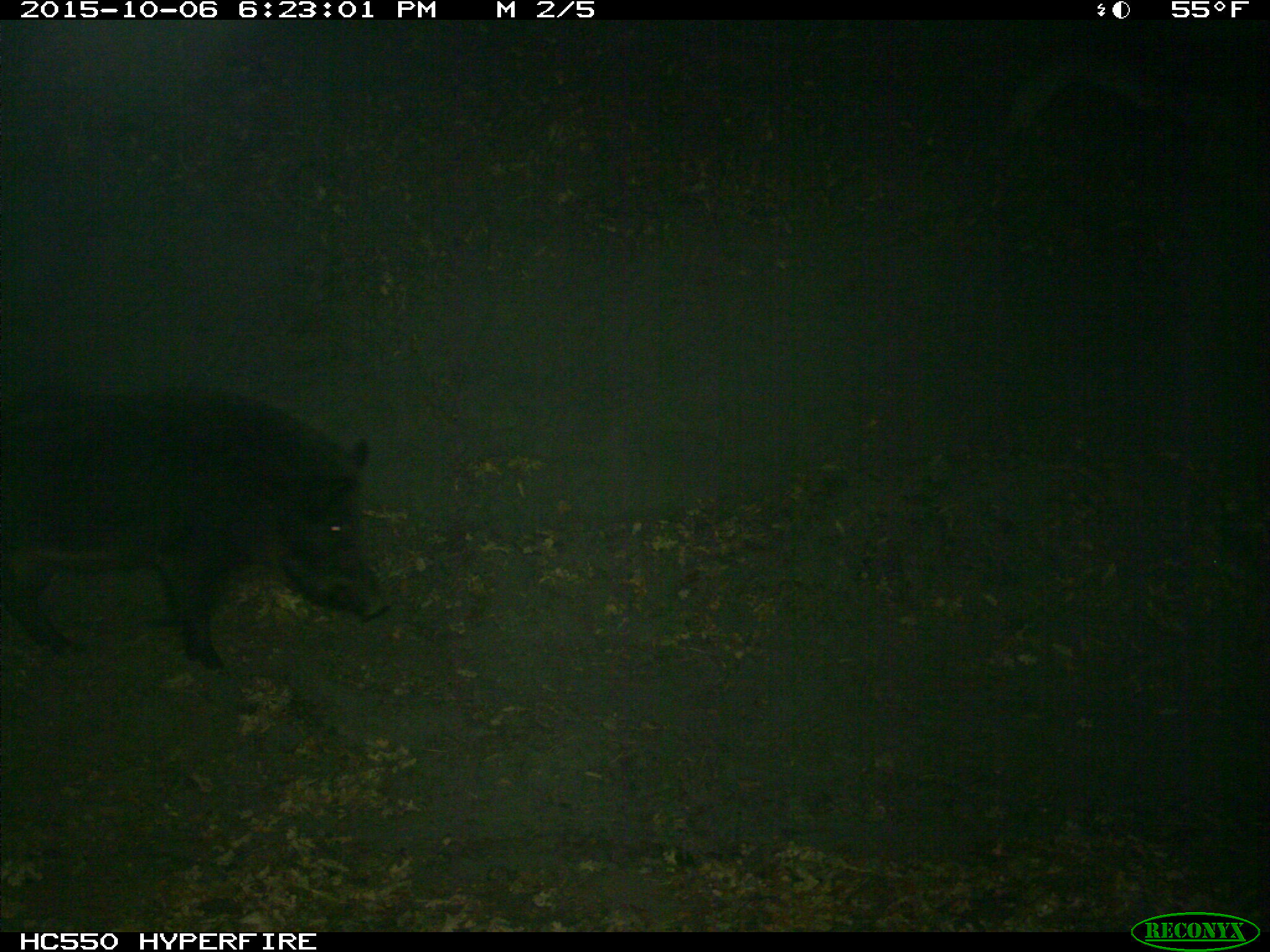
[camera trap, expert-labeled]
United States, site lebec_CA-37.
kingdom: Animalia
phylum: Chordata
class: Mammalia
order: Artiodactyla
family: Suidae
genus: Sus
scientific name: Sus scrofa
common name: wild boar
Sus scrofa (wild boar).